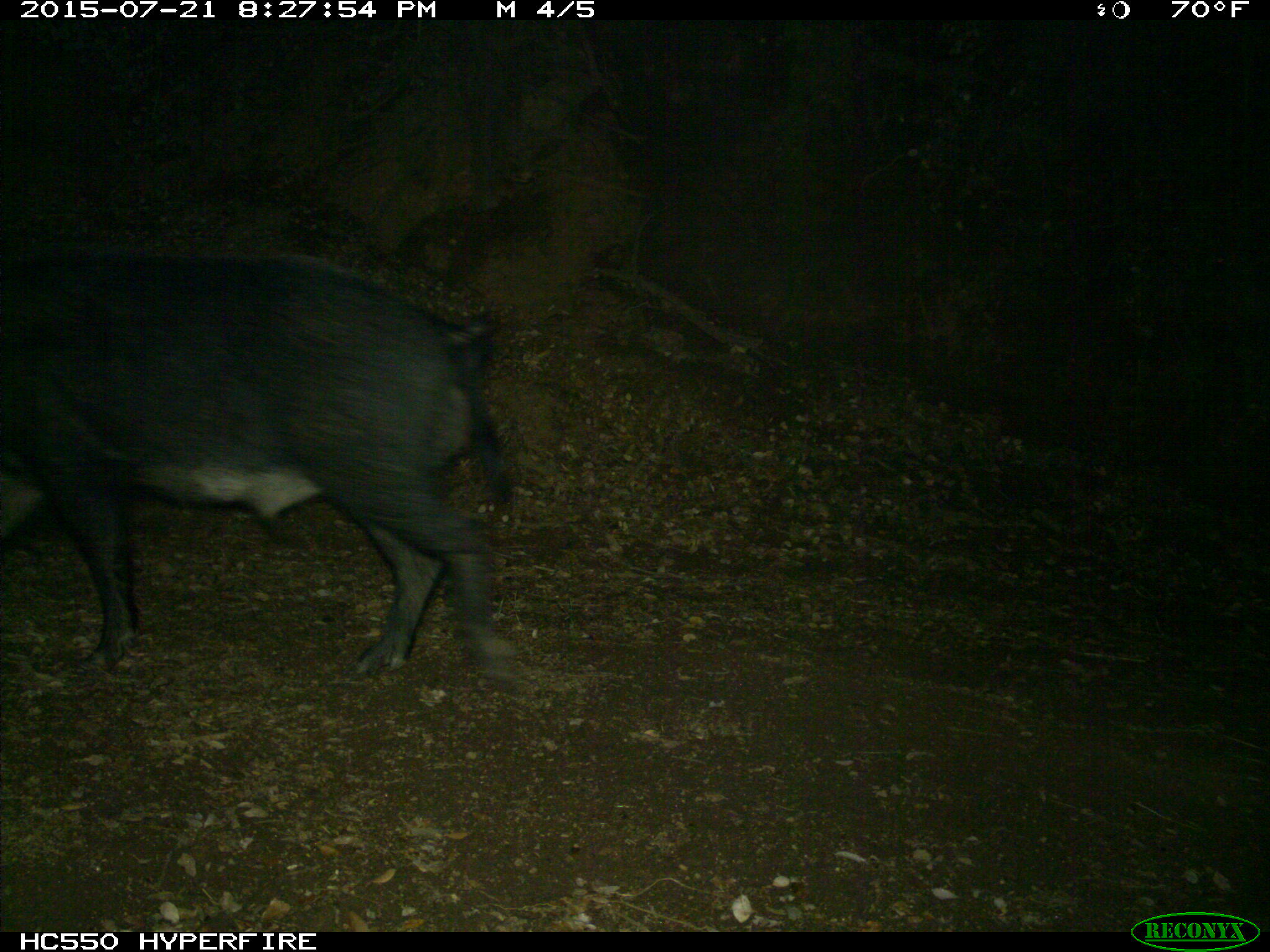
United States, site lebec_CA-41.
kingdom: Animalia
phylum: Chordata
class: Mammalia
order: Artiodactyla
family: Suidae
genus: Sus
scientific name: Sus scrofa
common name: wild boar